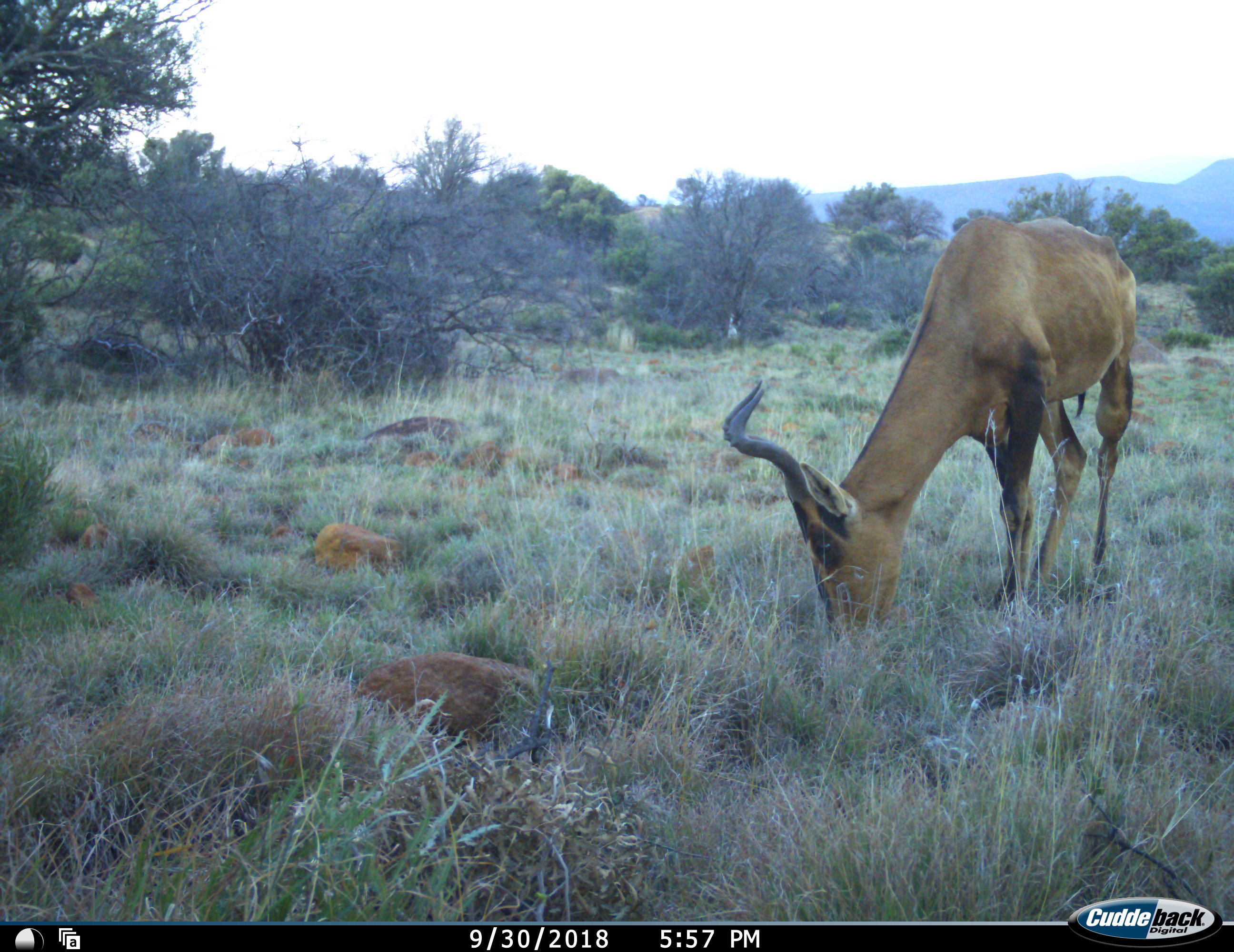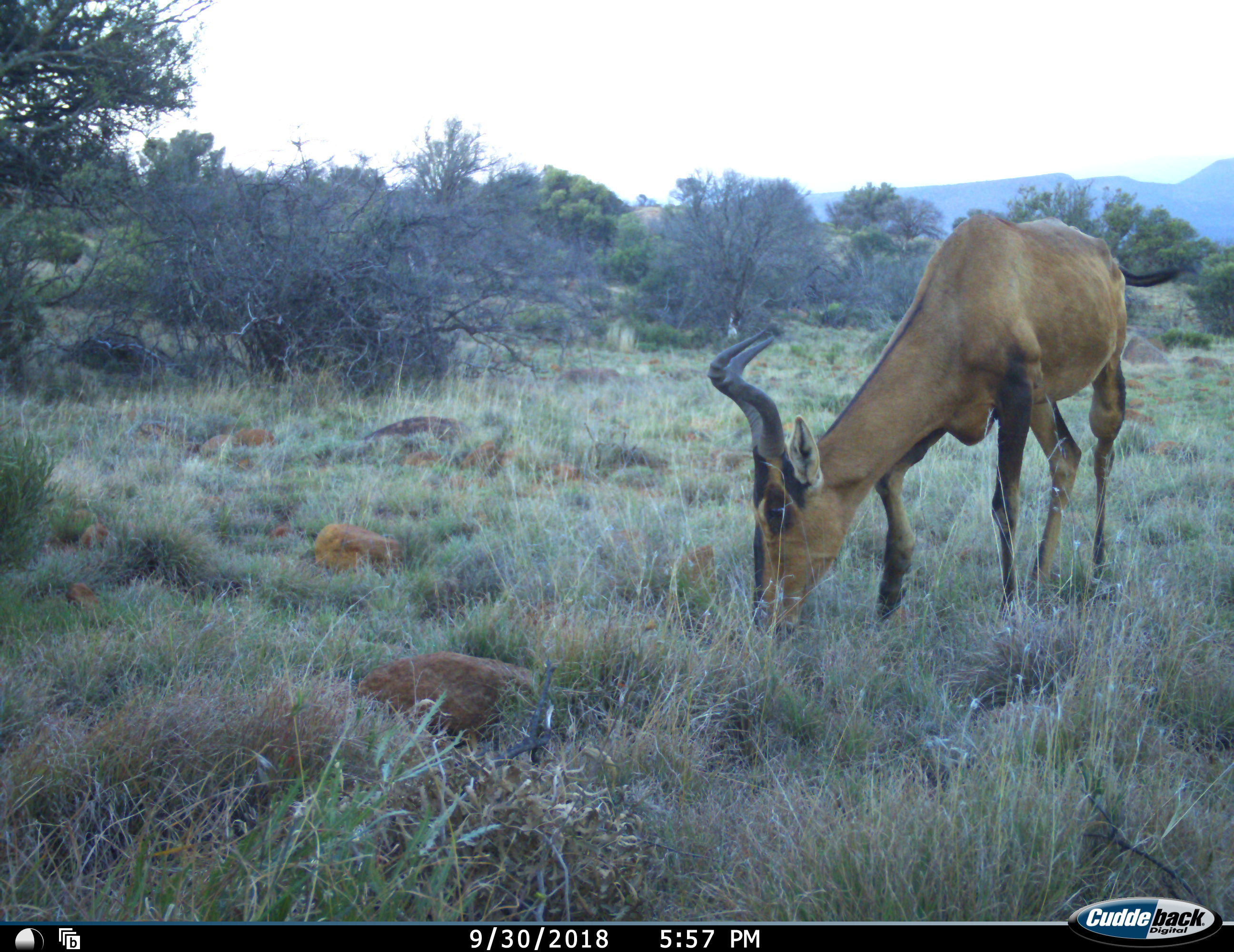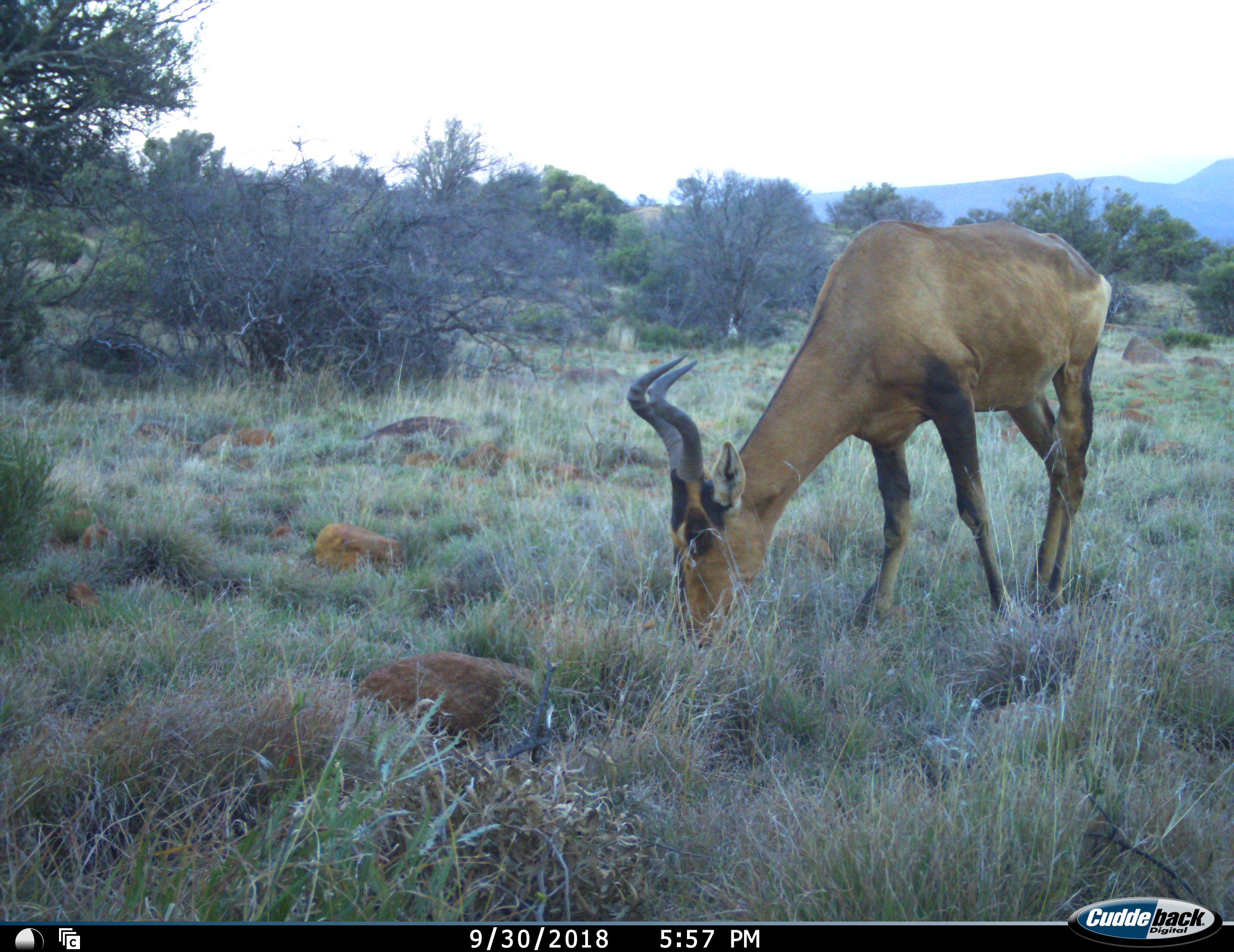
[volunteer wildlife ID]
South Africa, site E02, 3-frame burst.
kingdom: Animalia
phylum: Chordata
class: Mammalia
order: Artiodactyla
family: Bovidae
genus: Alcelaphus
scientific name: Alcelaphus buselaphus caama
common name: red hartebeest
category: hartebeestred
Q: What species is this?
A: Hartebeestred (red hartebeest) (Alcelaphus buselaphus caama).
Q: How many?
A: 1.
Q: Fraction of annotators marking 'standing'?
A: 22%.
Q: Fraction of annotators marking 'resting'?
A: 0%.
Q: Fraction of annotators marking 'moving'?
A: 0%.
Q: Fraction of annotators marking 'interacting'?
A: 0%.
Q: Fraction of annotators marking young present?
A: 0%.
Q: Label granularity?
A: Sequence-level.